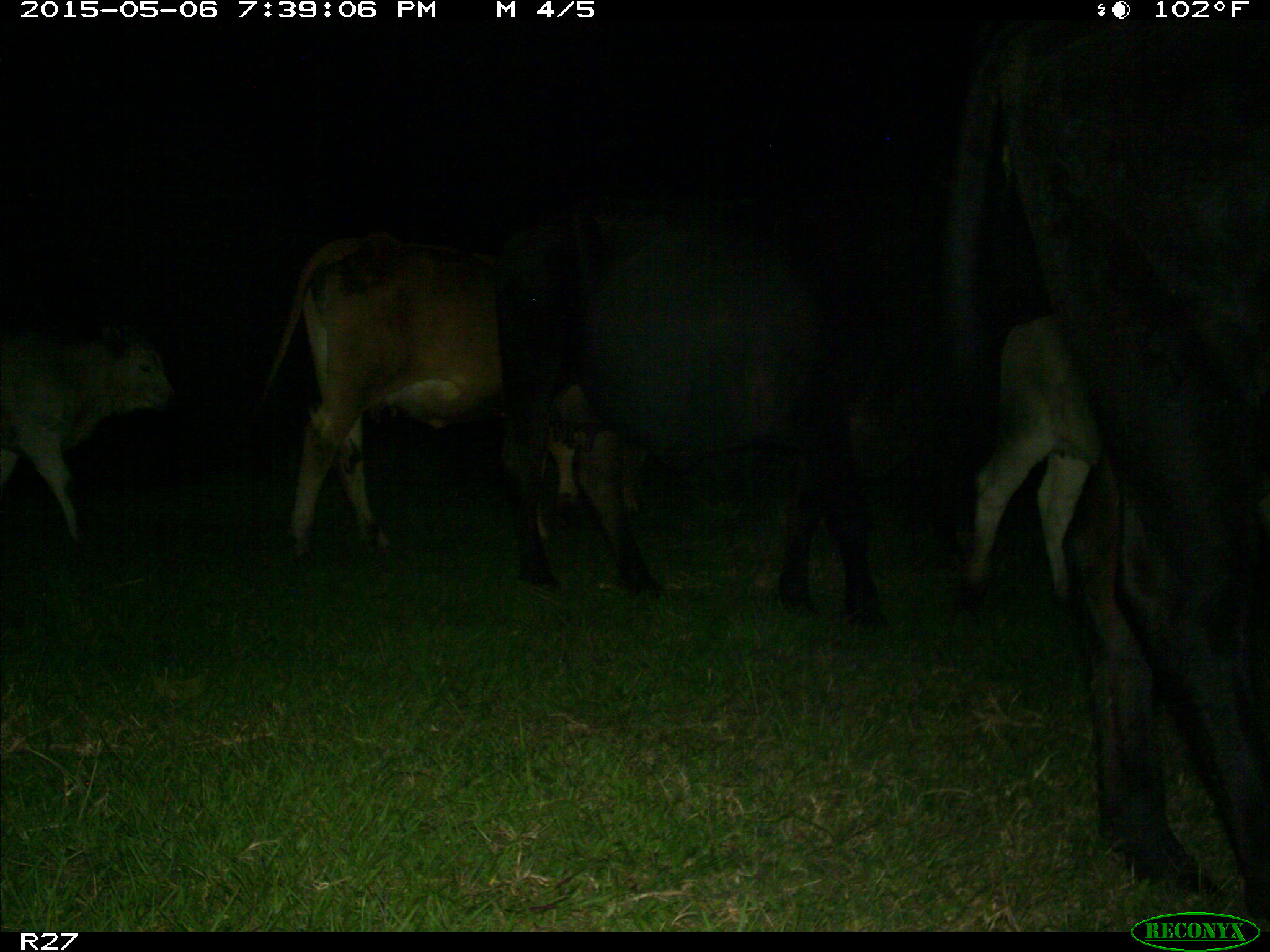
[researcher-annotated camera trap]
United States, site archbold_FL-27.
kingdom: Animalia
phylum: Chordata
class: Mammalia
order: Artiodactyla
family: Bovidae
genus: Bos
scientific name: Bos taurus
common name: domestic cow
Bos taurus (domestic cow).